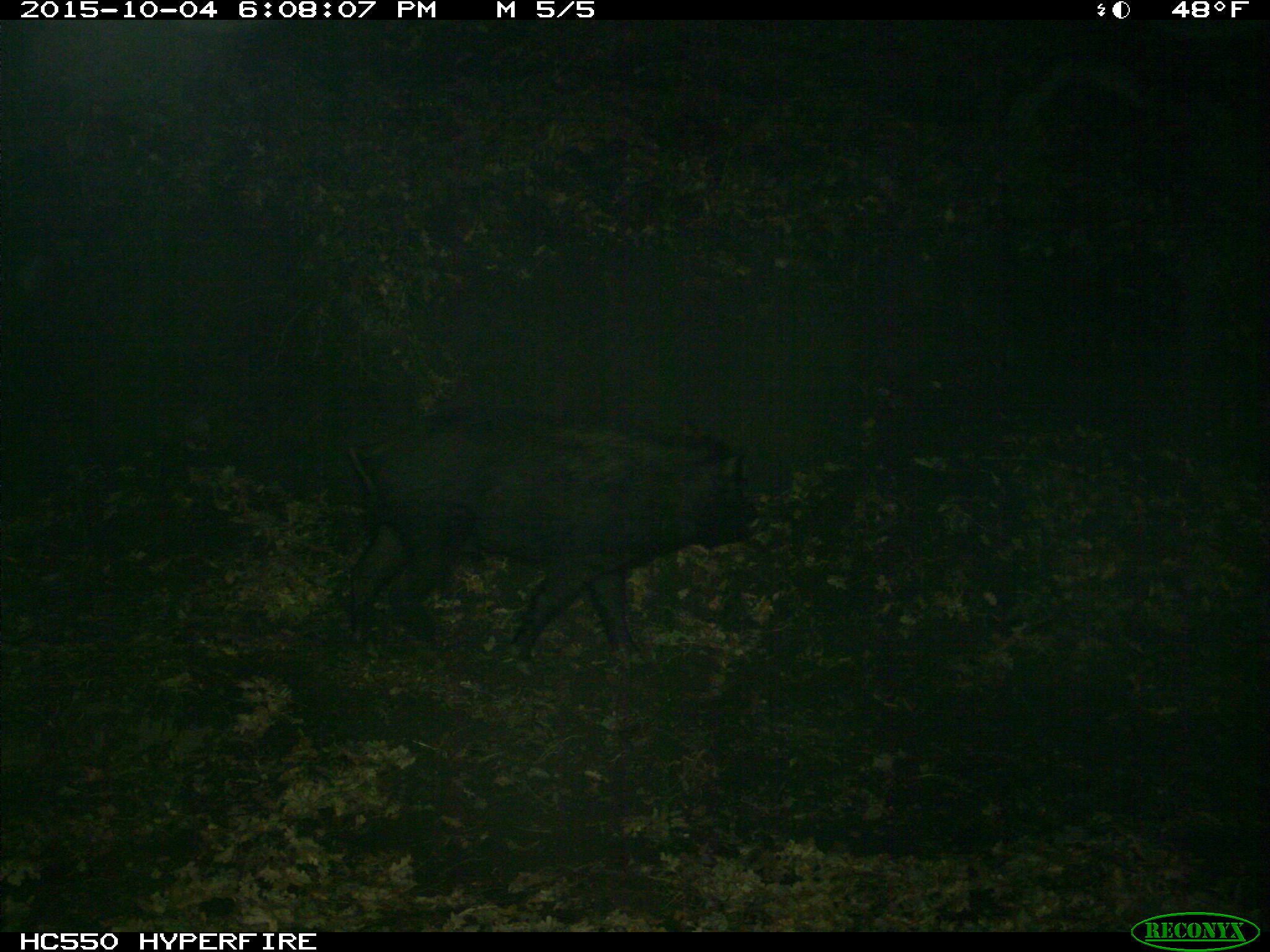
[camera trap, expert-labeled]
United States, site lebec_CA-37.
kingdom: Animalia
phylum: Chordata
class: Mammalia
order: Artiodactyla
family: Suidae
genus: Sus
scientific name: Sus scrofa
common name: wild boar